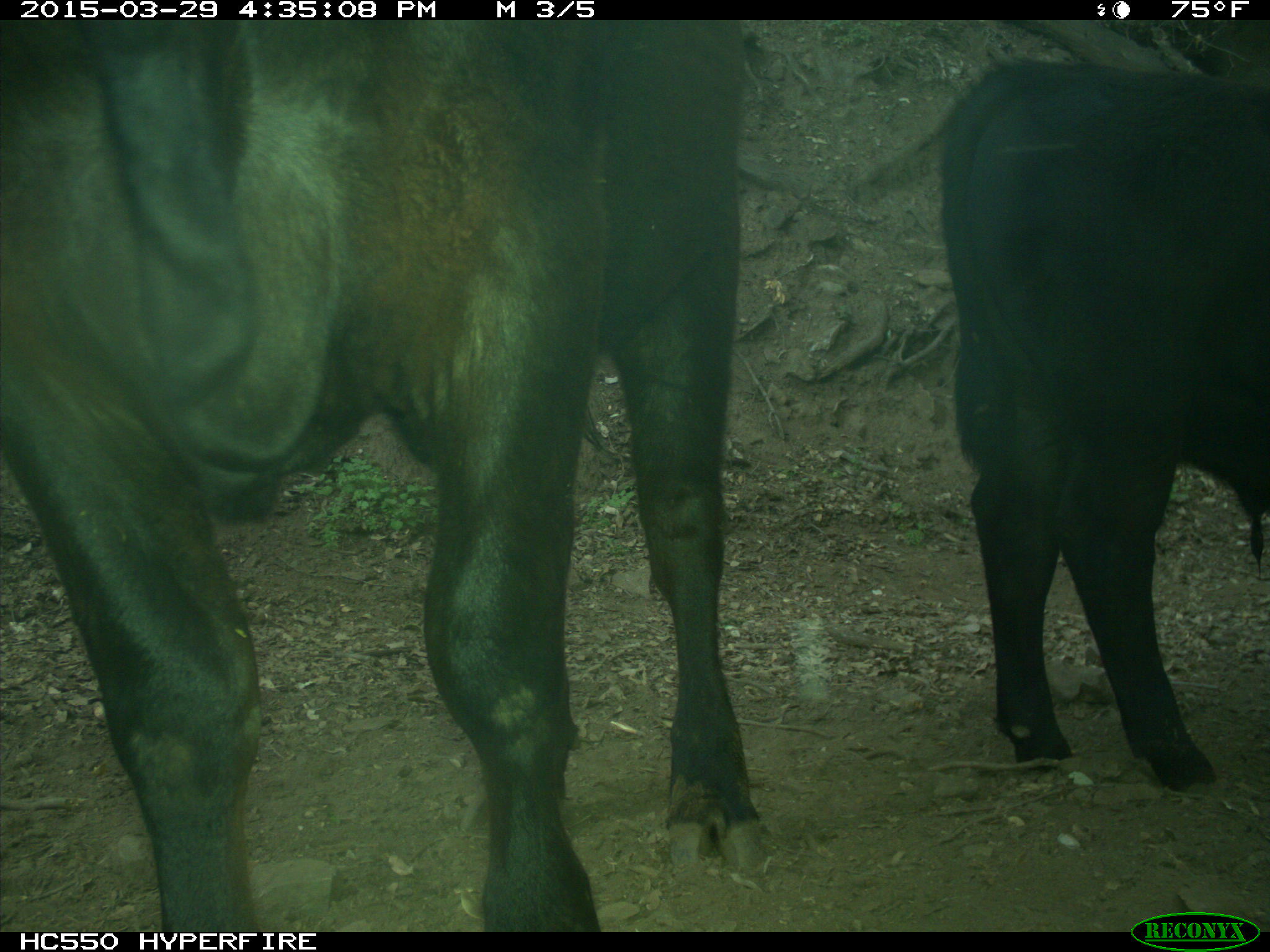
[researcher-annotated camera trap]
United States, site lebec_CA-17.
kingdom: Animalia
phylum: Chordata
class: Mammalia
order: Artiodactyla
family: Bovidae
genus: Bos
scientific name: Bos taurus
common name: domestic cow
Bos taurus (domestic cow).